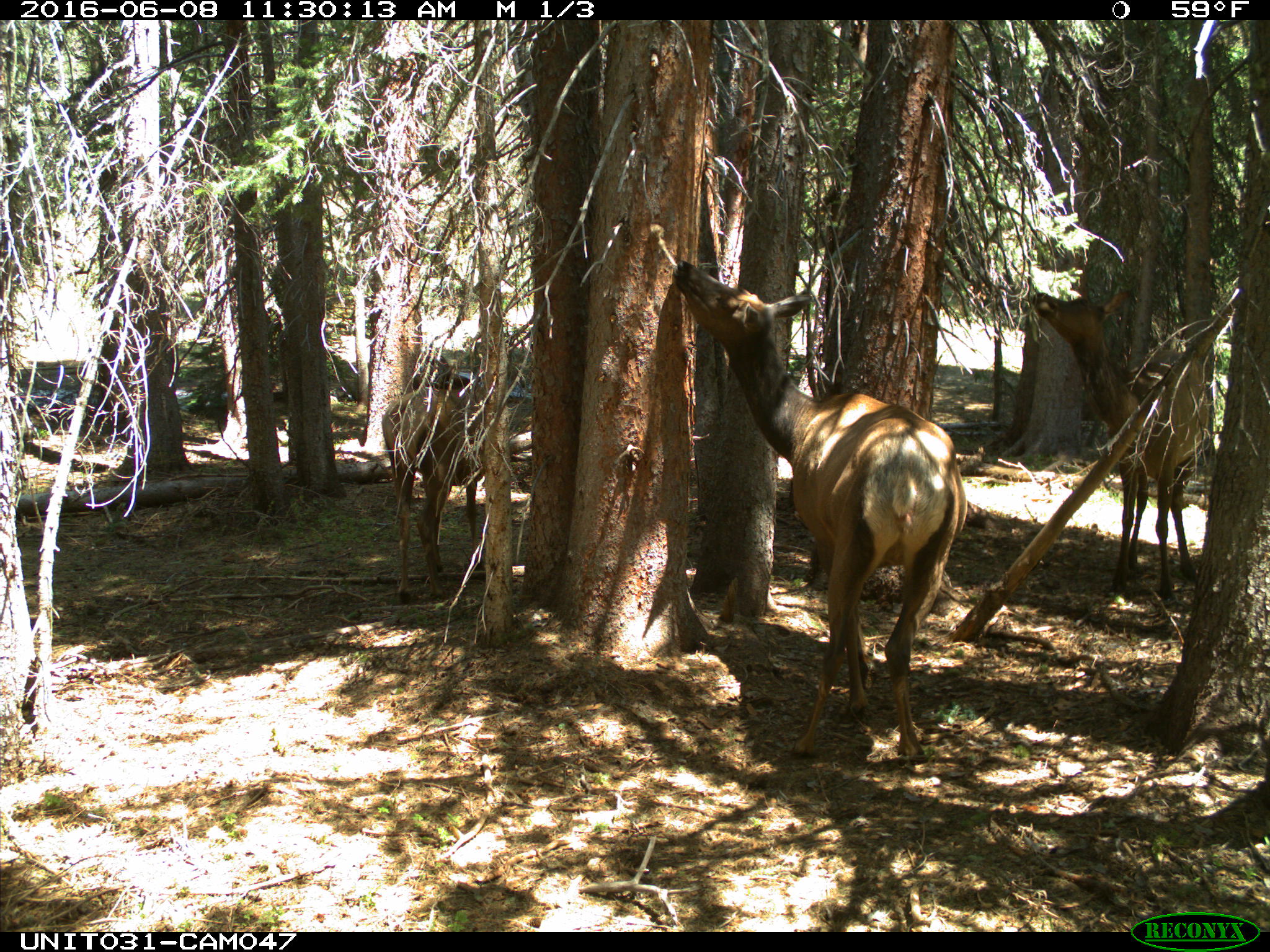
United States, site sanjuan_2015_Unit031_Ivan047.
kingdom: Animalia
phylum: Chordata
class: Mammalia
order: Artiodactyla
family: Cervidae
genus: Cervus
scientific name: Cervus elaphus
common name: red deer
Cervus elaphus (red deer).